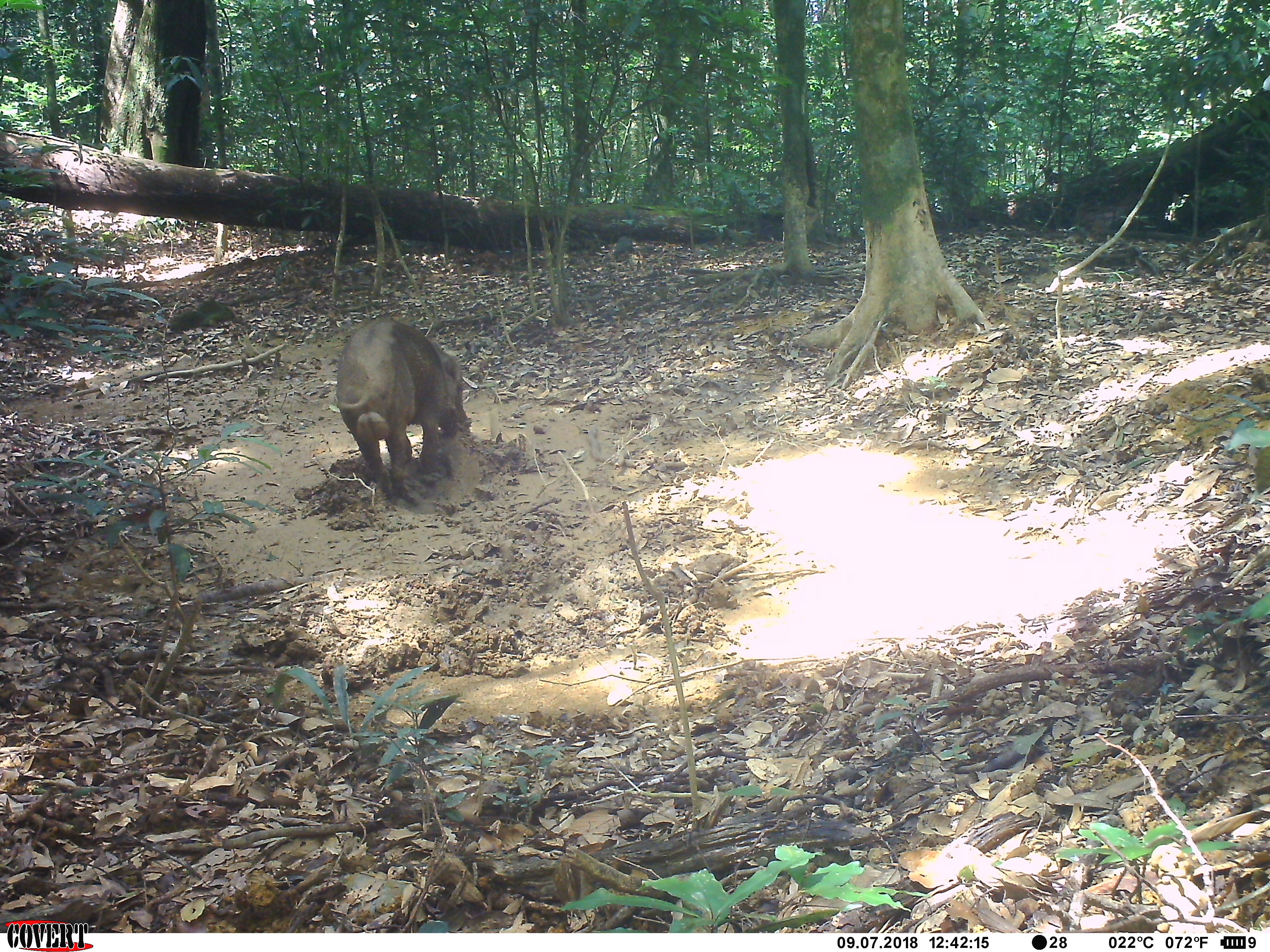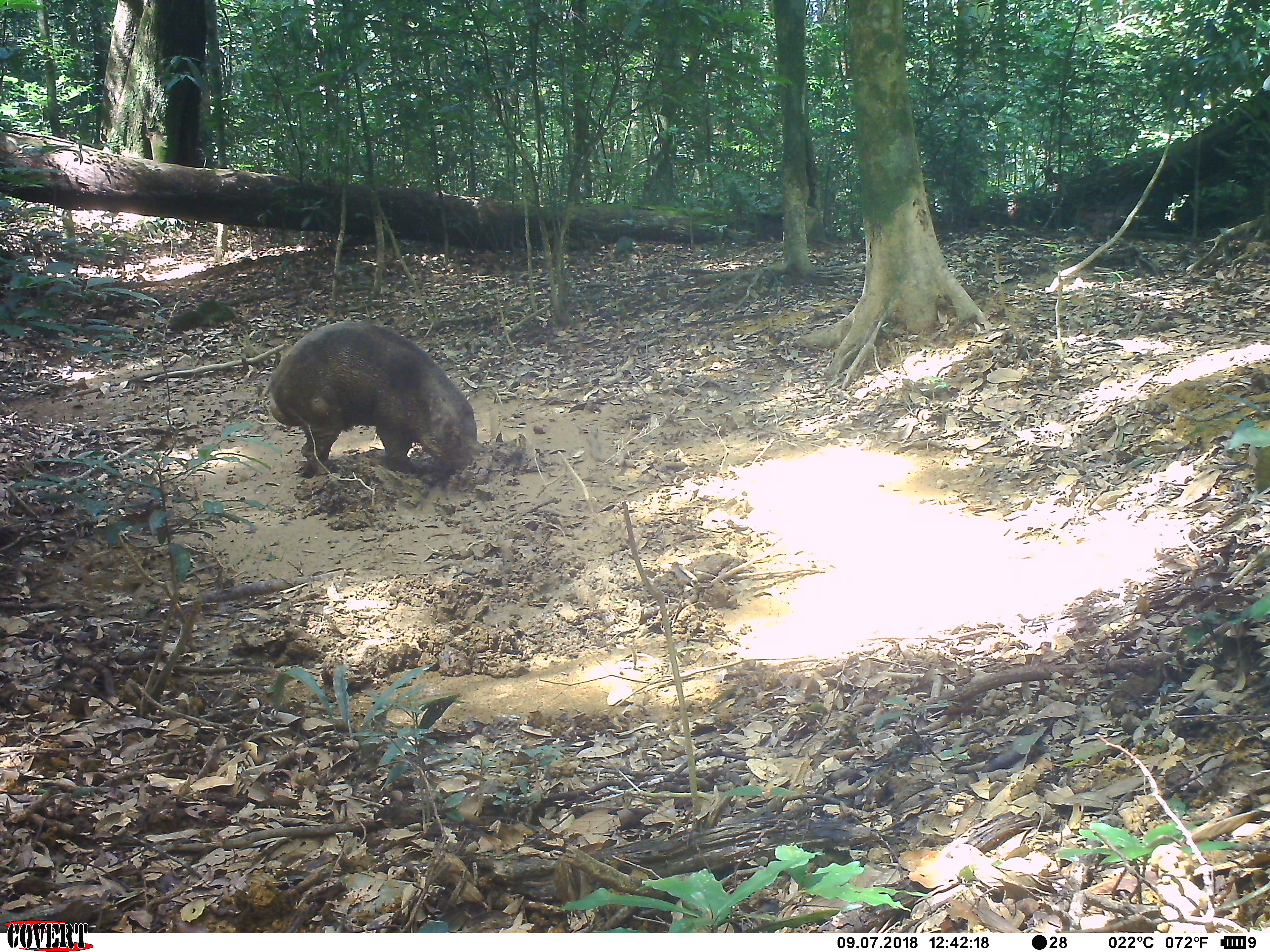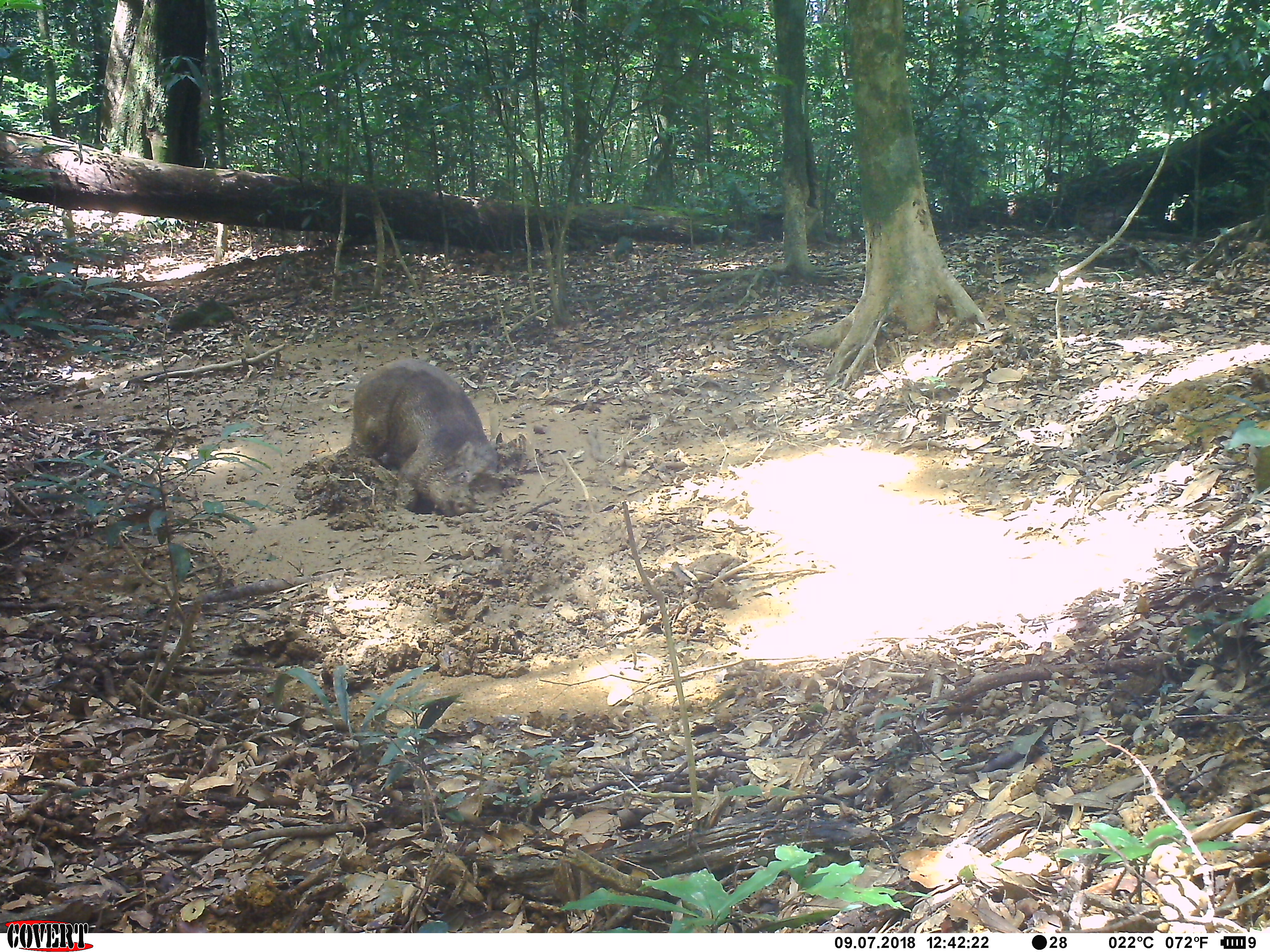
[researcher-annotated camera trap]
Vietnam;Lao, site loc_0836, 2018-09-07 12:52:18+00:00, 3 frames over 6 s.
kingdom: Animalia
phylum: Chordata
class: Mammalia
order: Artiodactyla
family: Suidae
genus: Sus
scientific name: Sus scrofa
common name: eurasian wild pig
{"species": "eurasian wild pig (Sus scrofa)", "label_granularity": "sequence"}